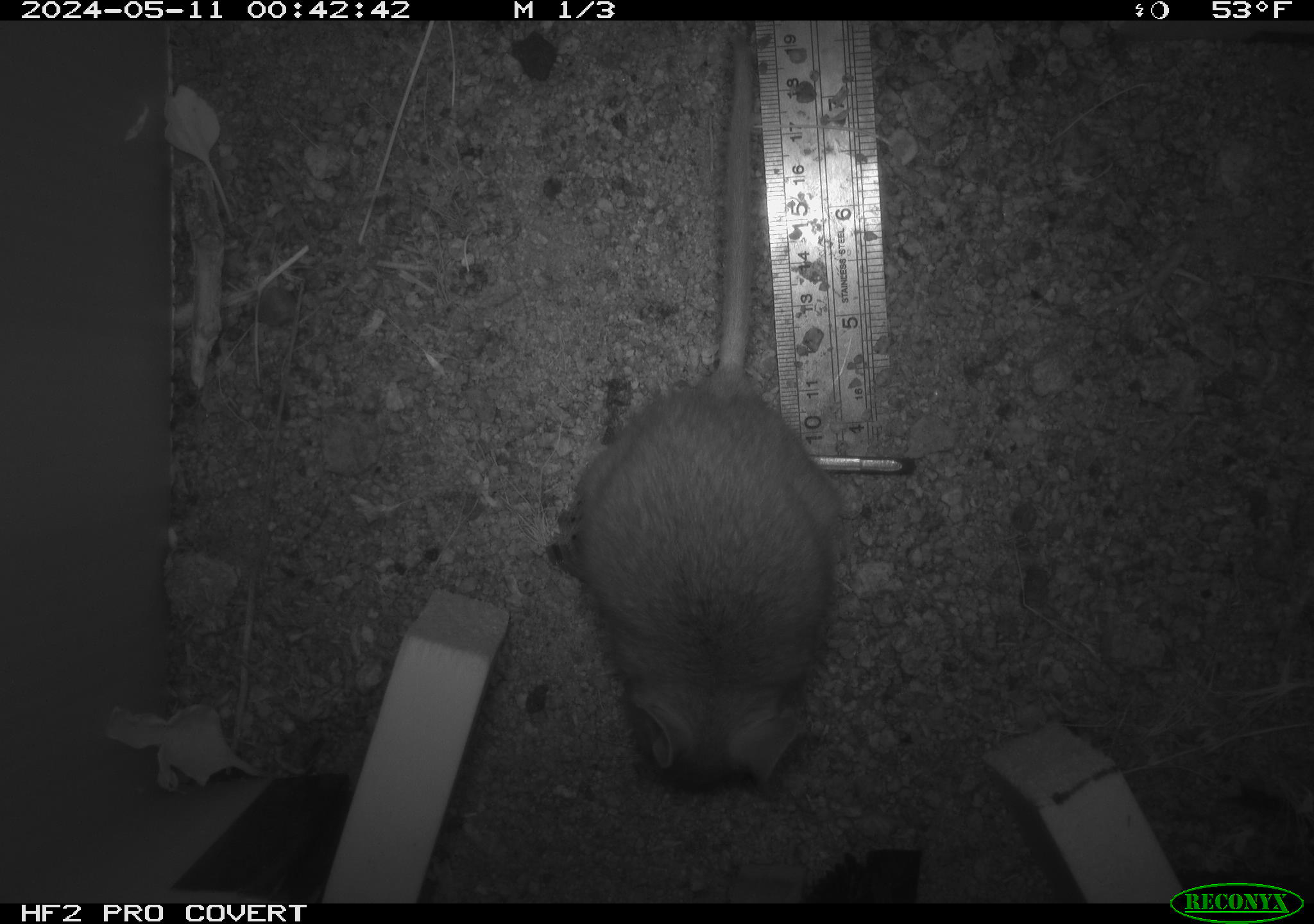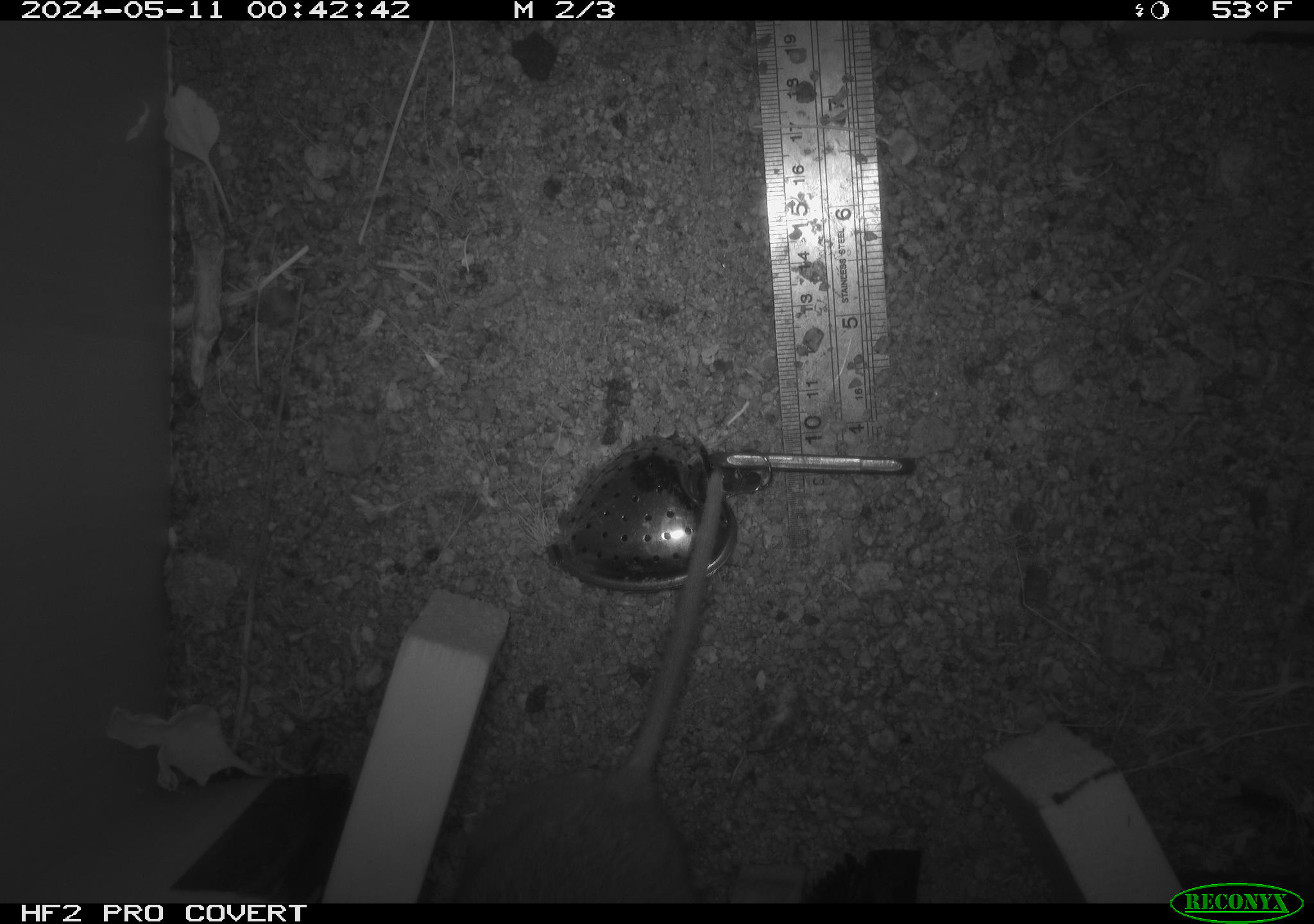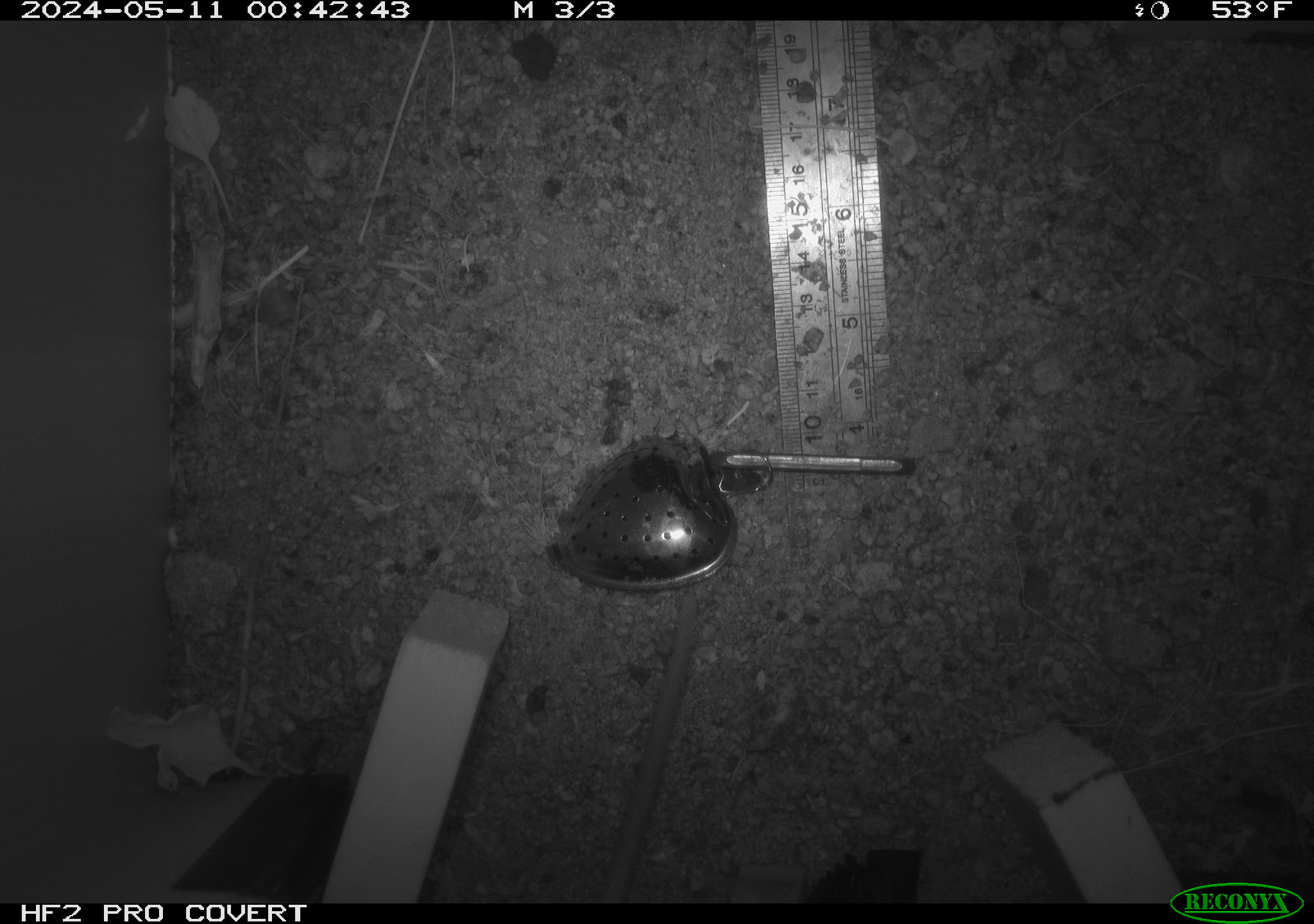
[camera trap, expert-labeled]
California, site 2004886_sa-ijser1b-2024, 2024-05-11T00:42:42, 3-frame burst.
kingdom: Animalia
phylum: Chordata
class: Mammalia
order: Rodentia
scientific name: Rodentia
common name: woodrat or rat or mouse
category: woodrat or rat or mouse species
Woodrat or rat or mouse species (woodrat or rat or mouse) (Rodentia).